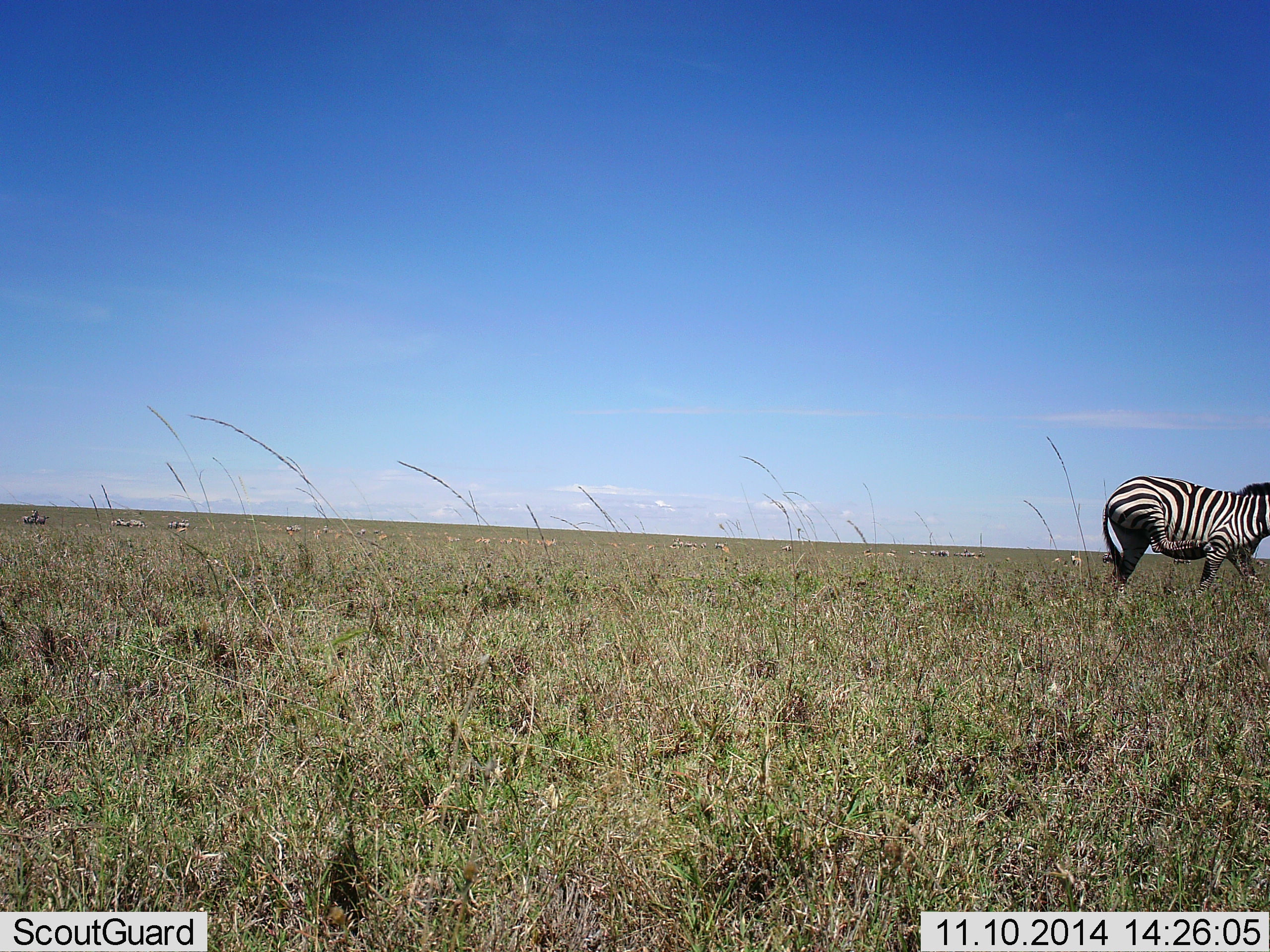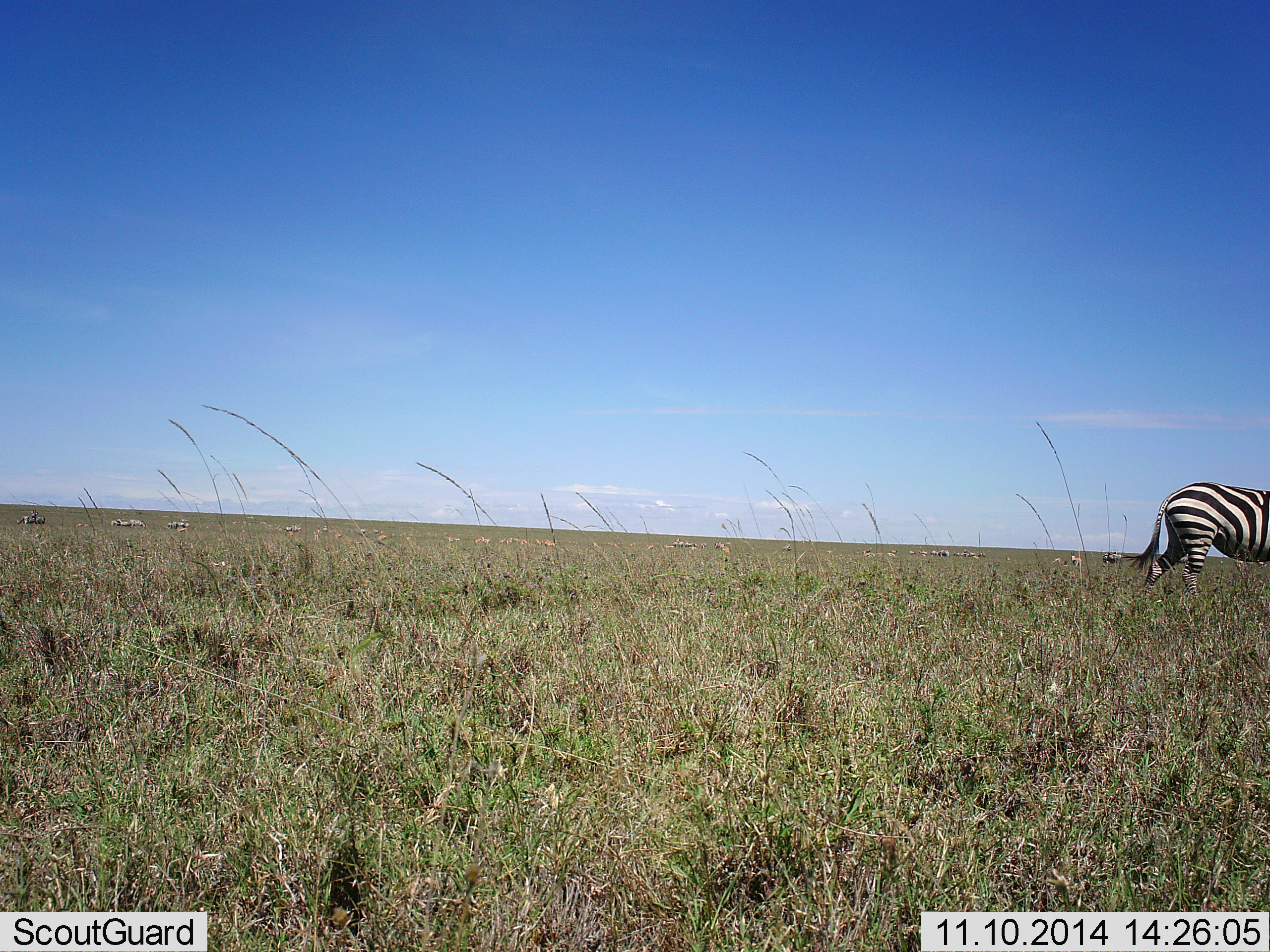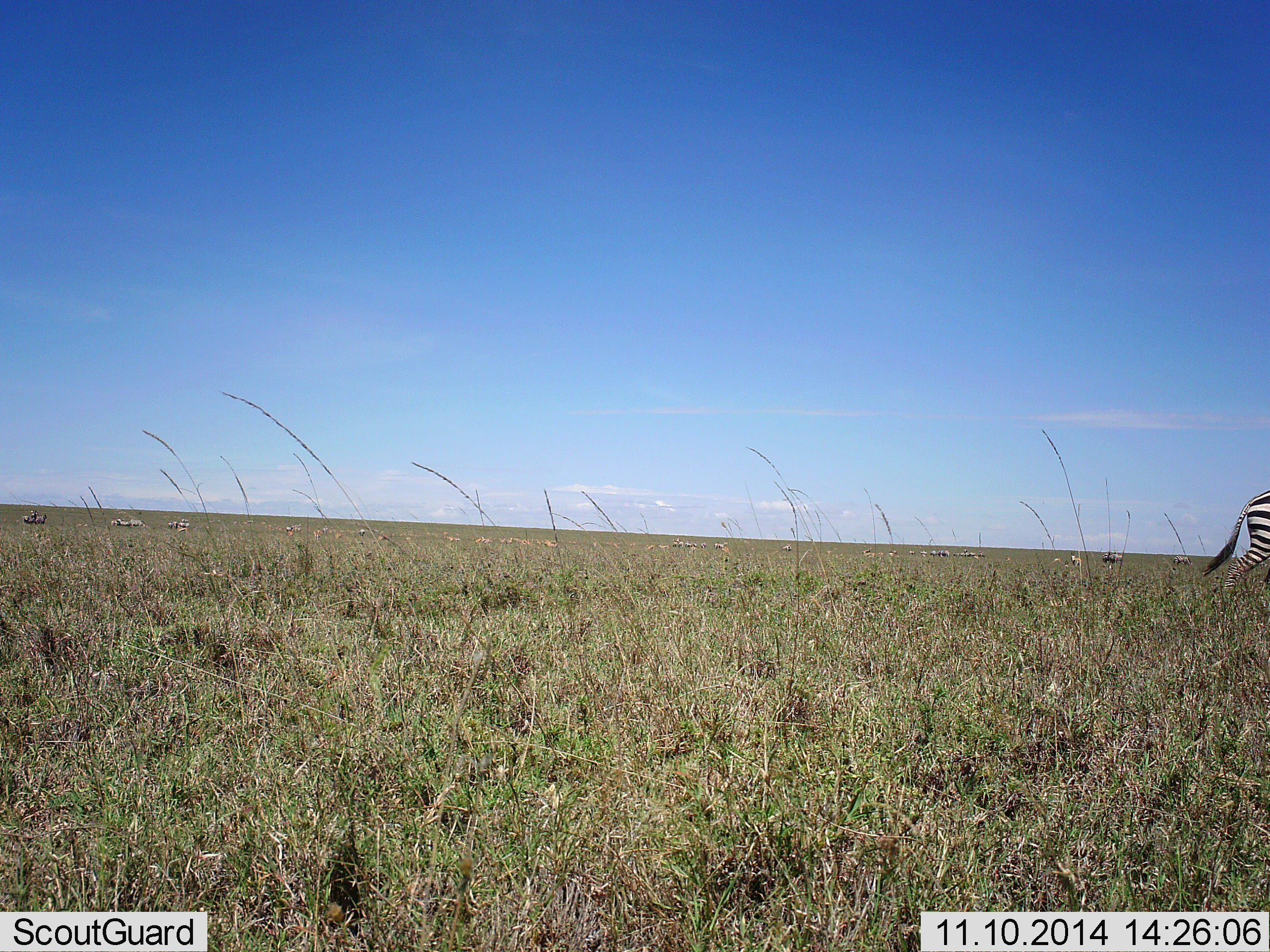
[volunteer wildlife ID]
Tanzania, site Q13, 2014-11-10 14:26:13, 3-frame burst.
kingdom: Animalia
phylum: Chordata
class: Mammalia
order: Perissodactyla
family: Equidae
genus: Equus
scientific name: Equus quagga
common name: plains zebra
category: zebra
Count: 1.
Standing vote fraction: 33%.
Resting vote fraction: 0%.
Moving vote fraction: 92%.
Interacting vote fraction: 0%.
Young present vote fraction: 0%.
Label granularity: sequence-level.